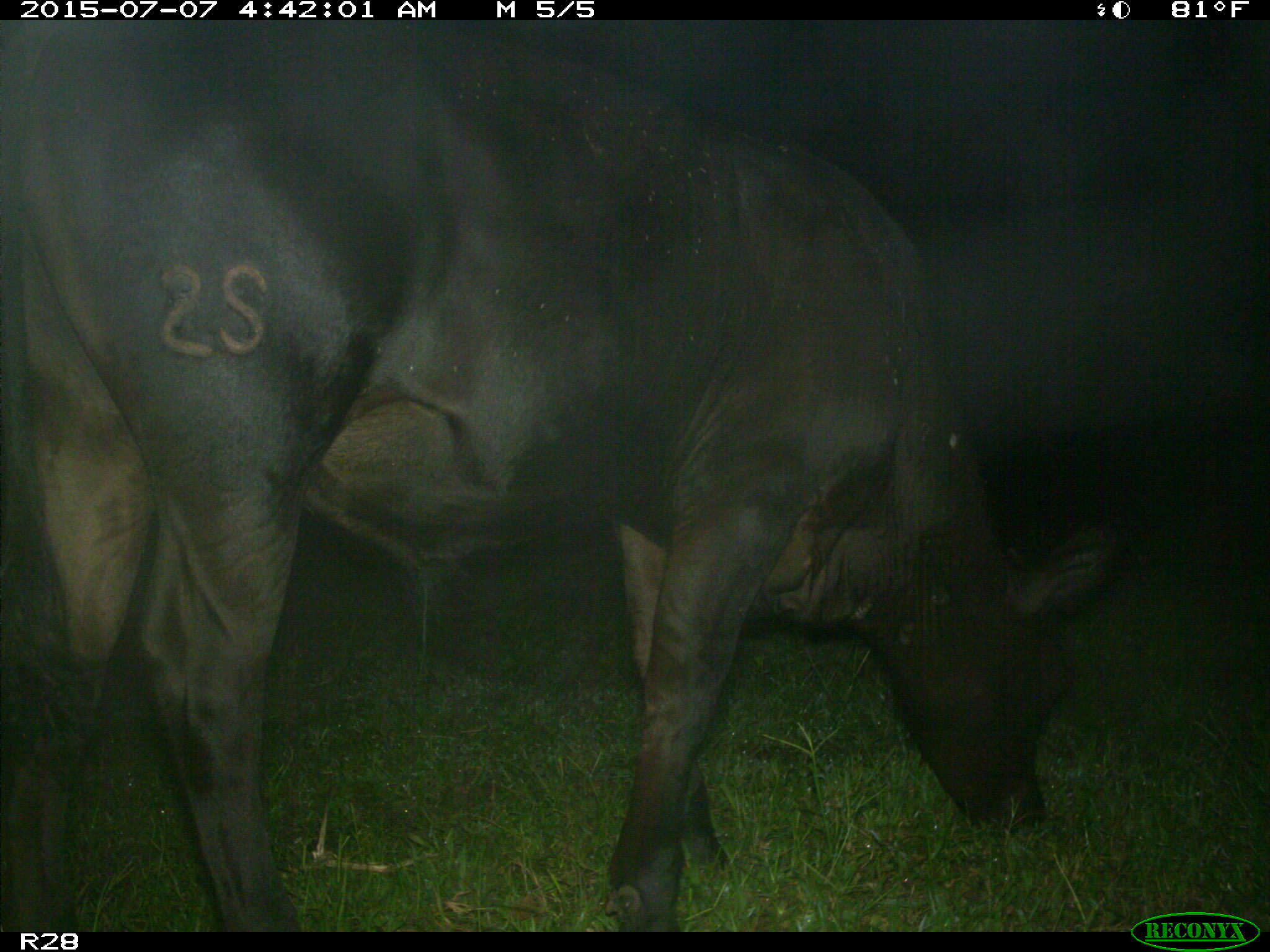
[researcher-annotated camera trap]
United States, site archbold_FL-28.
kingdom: Animalia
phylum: Chordata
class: Mammalia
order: Artiodactyla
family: Bovidae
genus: Bos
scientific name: Bos taurus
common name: domestic cow